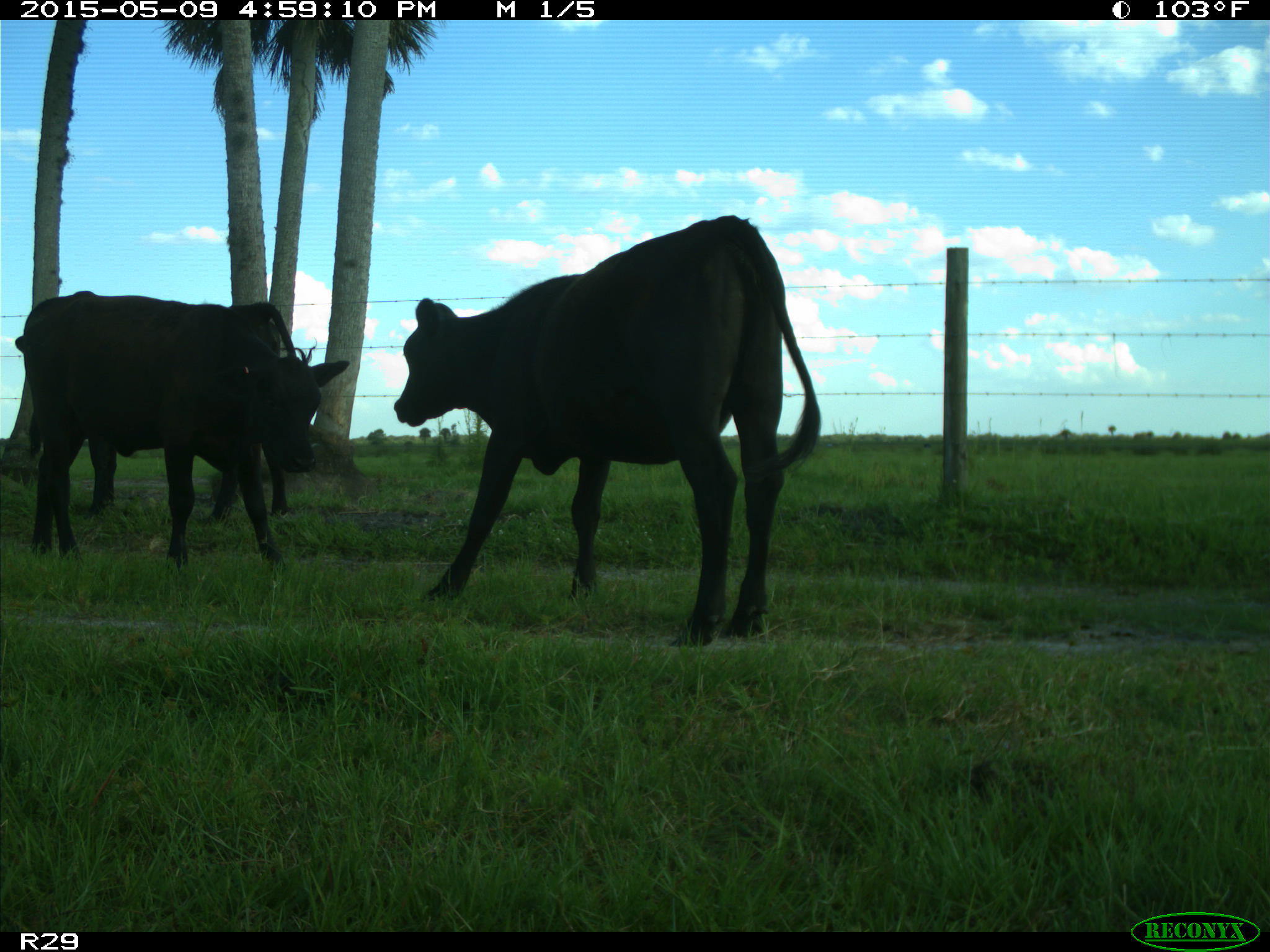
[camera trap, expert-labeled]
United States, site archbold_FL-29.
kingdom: Animalia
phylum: Chordata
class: Mammalia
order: Artiodactyla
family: Bovidae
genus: Bos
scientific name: Bos taurus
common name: domestic cow